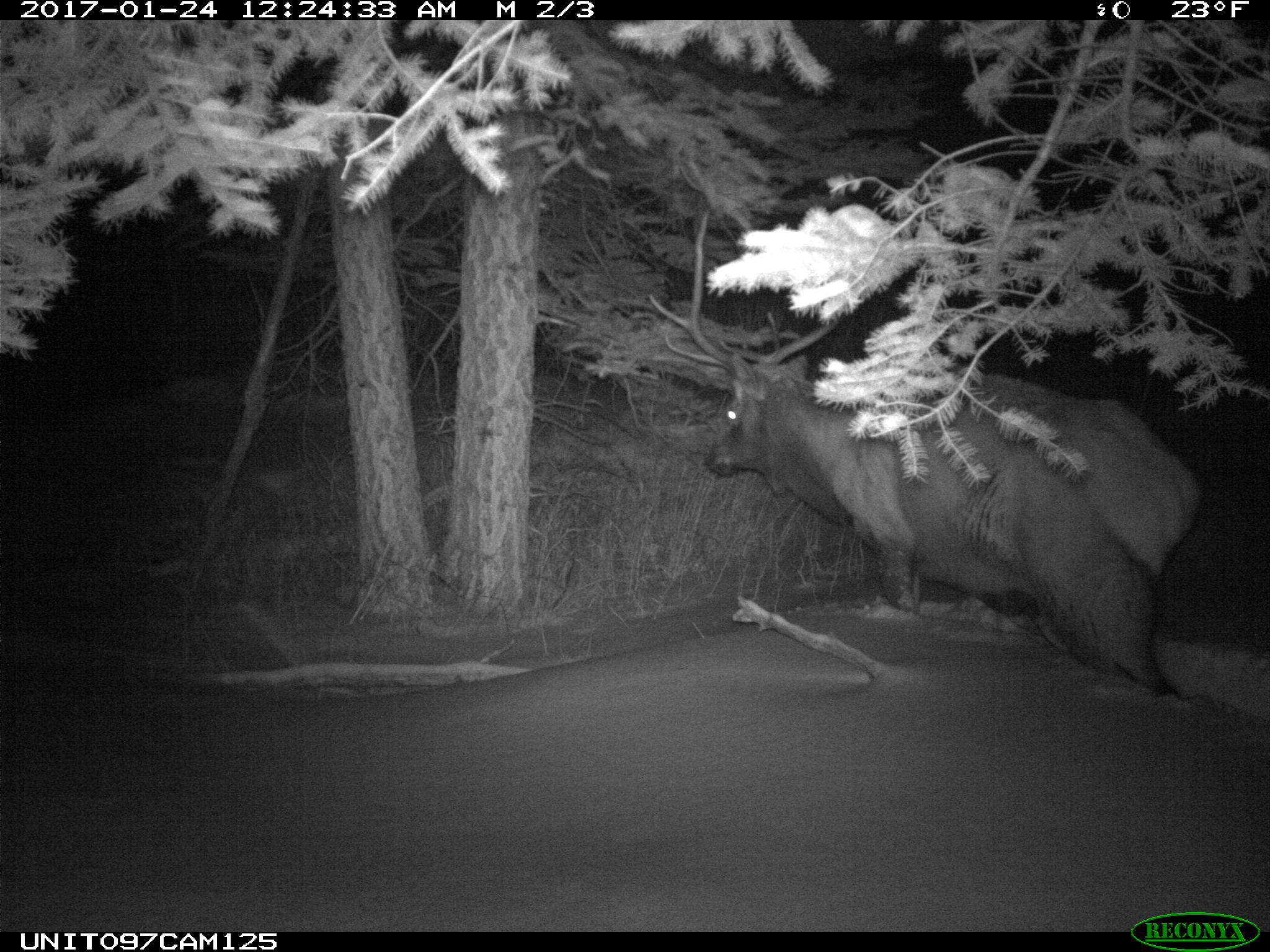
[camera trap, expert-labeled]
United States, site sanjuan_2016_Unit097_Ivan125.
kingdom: Animalia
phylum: Chordata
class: Mammalia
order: Artiodactyla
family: Cervidae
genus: Cervus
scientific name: Cervus elaphus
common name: red deer